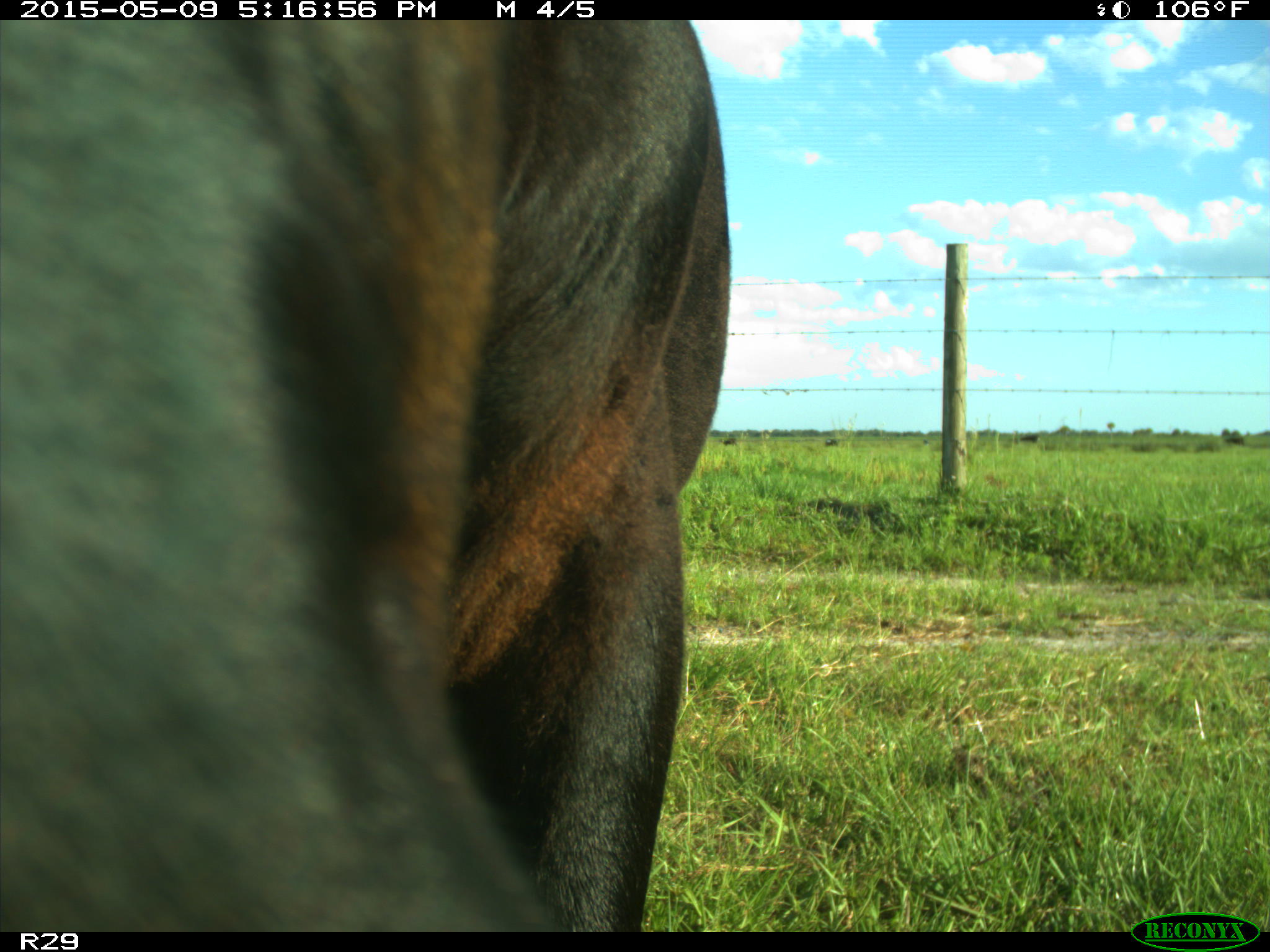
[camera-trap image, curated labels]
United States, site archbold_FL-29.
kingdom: Animalia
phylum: Chordata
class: Mammalia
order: Artiodactyla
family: Bovidae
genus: Bos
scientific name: Bos taurus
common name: domestic cow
Bos taurus (domestic cow).